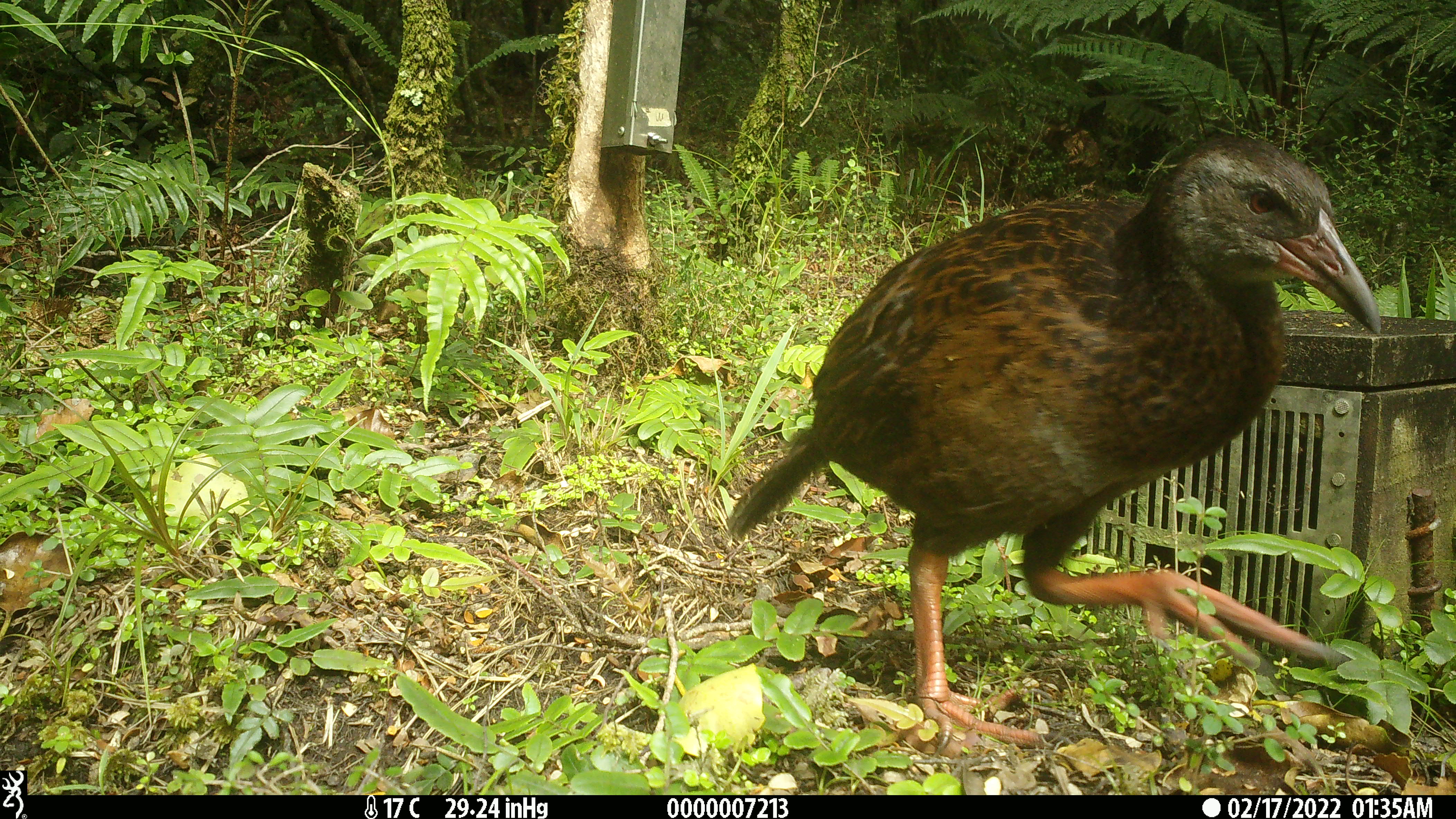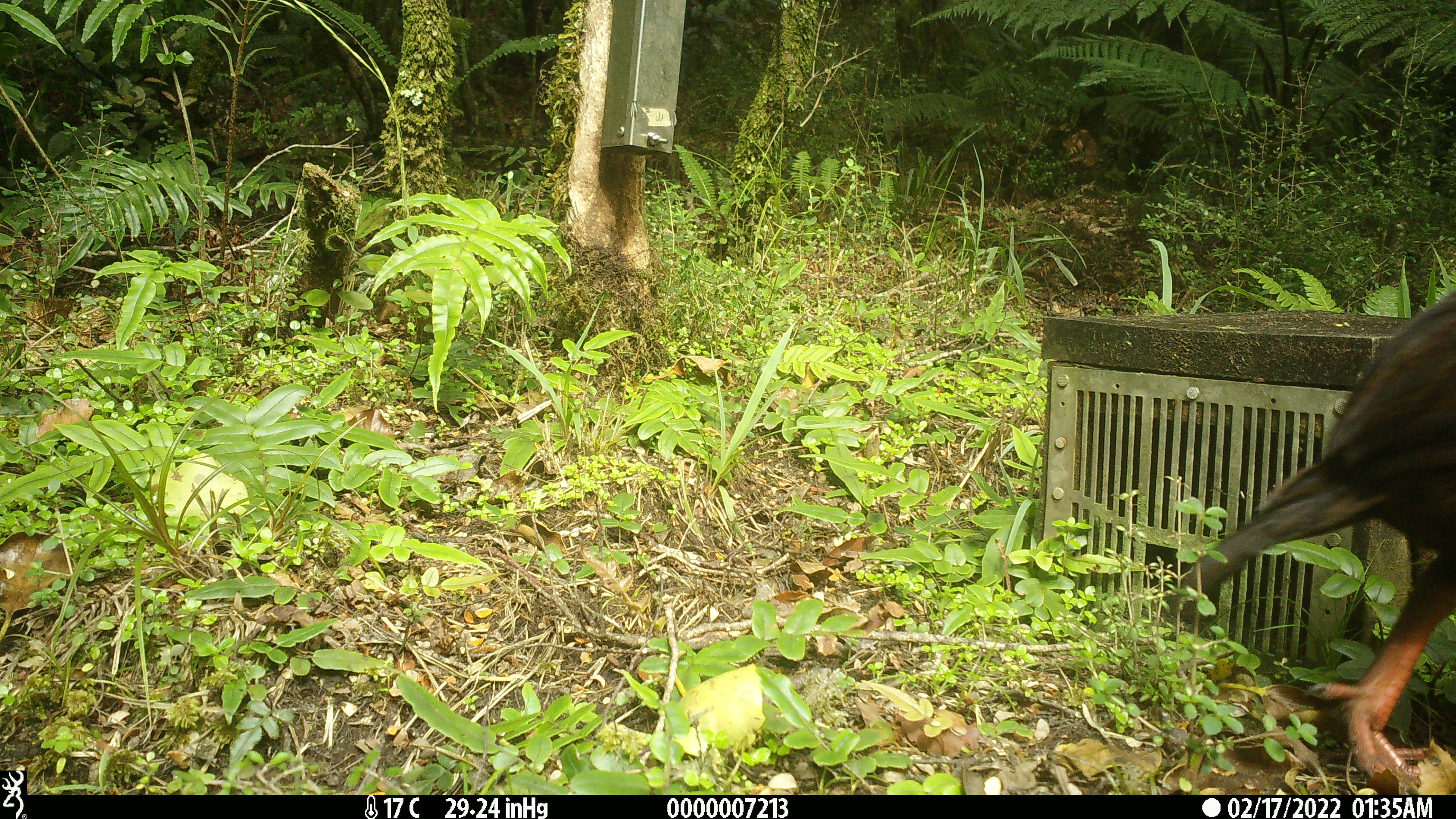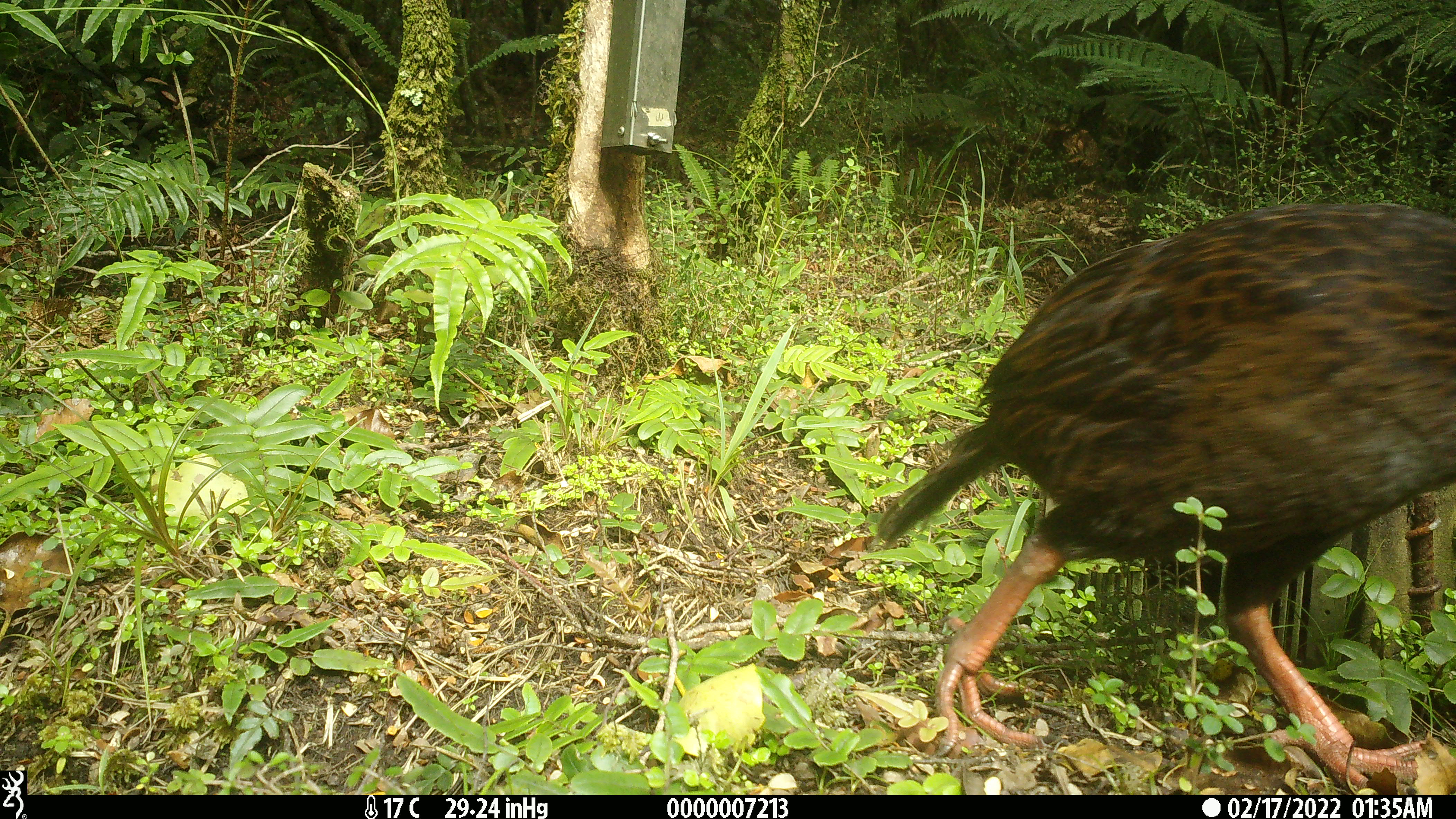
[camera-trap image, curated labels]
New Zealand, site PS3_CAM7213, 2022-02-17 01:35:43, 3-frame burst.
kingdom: Animalia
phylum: Chordata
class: Aves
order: Gruiformes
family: Rallidae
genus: Gallirallus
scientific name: Gallirallus australis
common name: weka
Weka (Gallirallus australis).